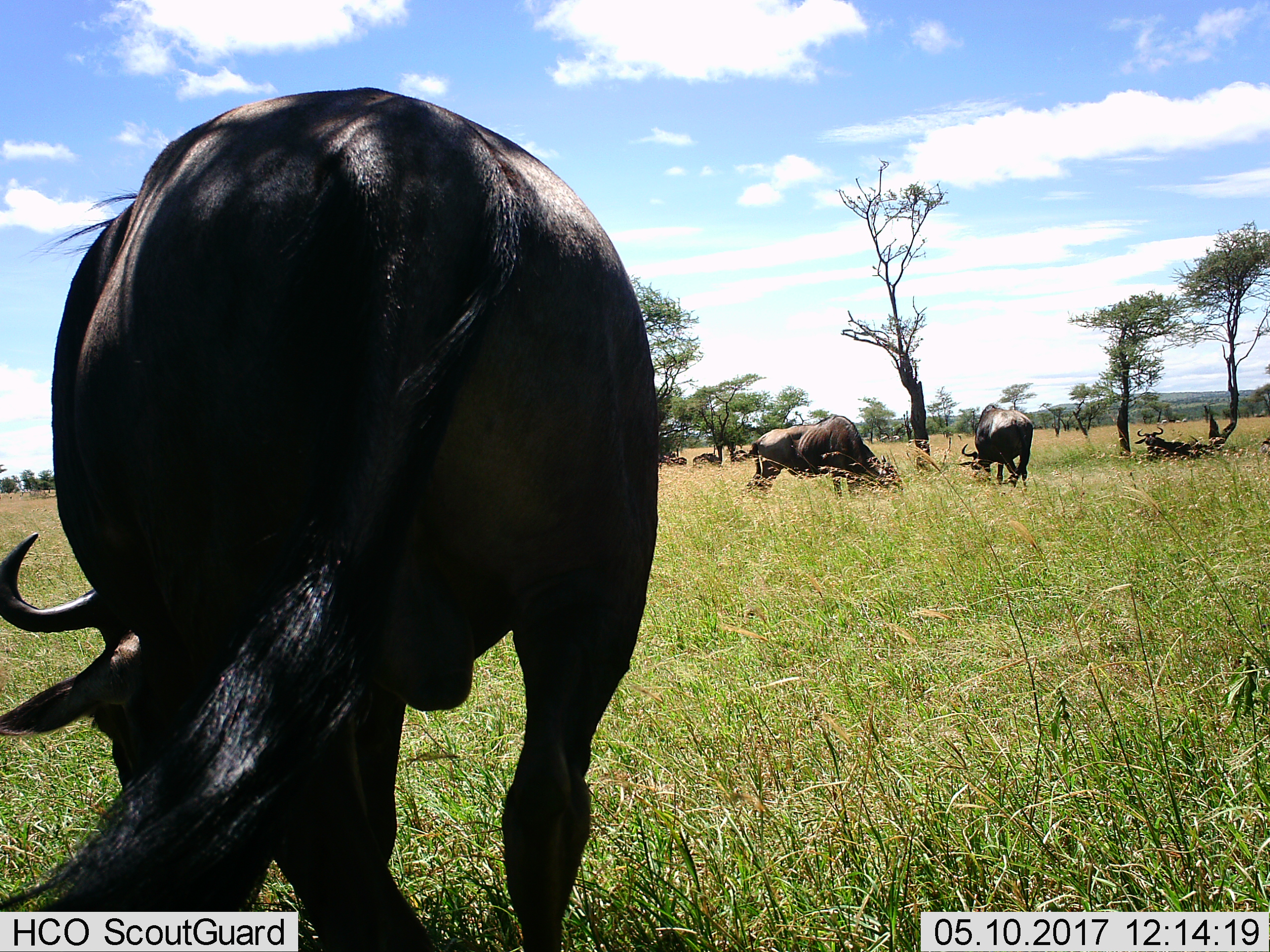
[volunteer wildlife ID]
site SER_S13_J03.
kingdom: Animalia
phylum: Chordata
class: Mammalia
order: Artiodactyla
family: Bovidae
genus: Connochaetes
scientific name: Connochaetes taurinus taurinus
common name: blue wildebeest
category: wildebeestblue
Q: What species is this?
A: Wildebeestblue (blue wildebeest) (Connochaetes taurinus taurinus).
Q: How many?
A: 6.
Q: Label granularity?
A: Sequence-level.